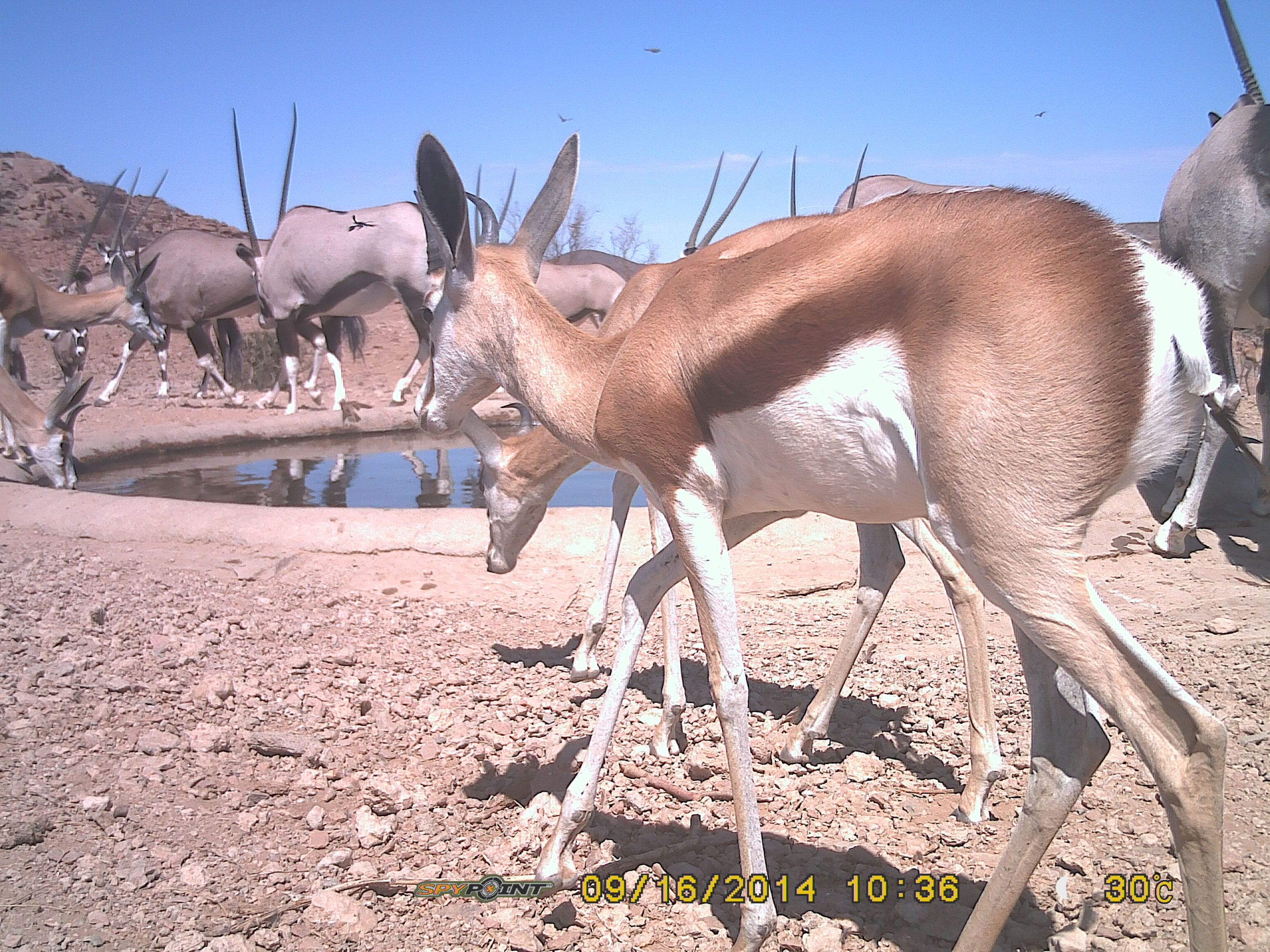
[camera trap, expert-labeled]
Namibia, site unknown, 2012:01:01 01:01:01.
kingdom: Animalia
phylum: Chordata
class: Mammalia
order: Artiodactyla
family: Bovidae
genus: Antidorcas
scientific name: Antidorcas marsupialis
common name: springbok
Antidorcas marsupialis (springbok).